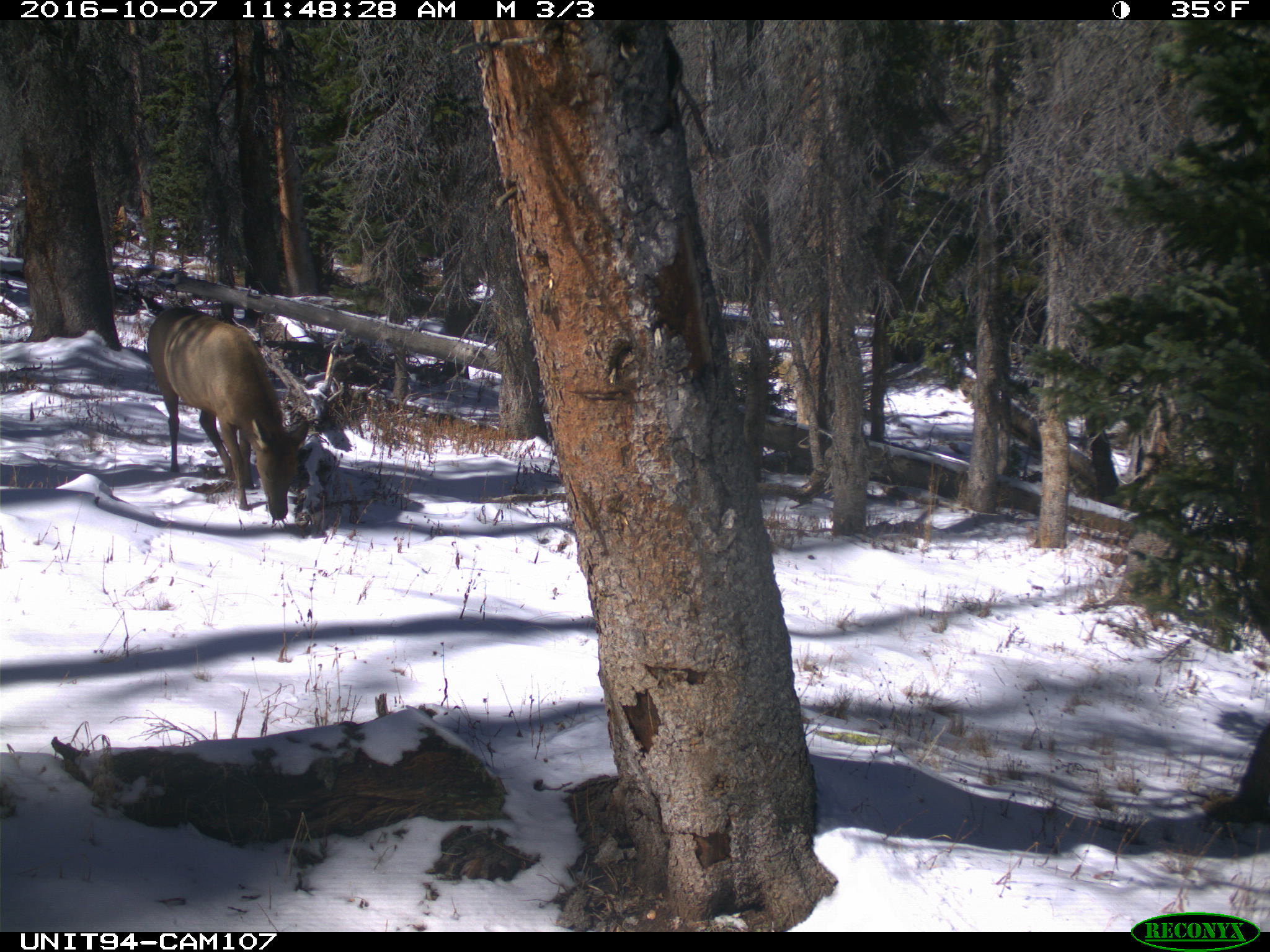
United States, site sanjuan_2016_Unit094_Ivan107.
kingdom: Animalia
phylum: Chordata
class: Mammalia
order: Artiodactyla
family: Cervidae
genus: Cervus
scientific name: Cervus elaphus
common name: red deer